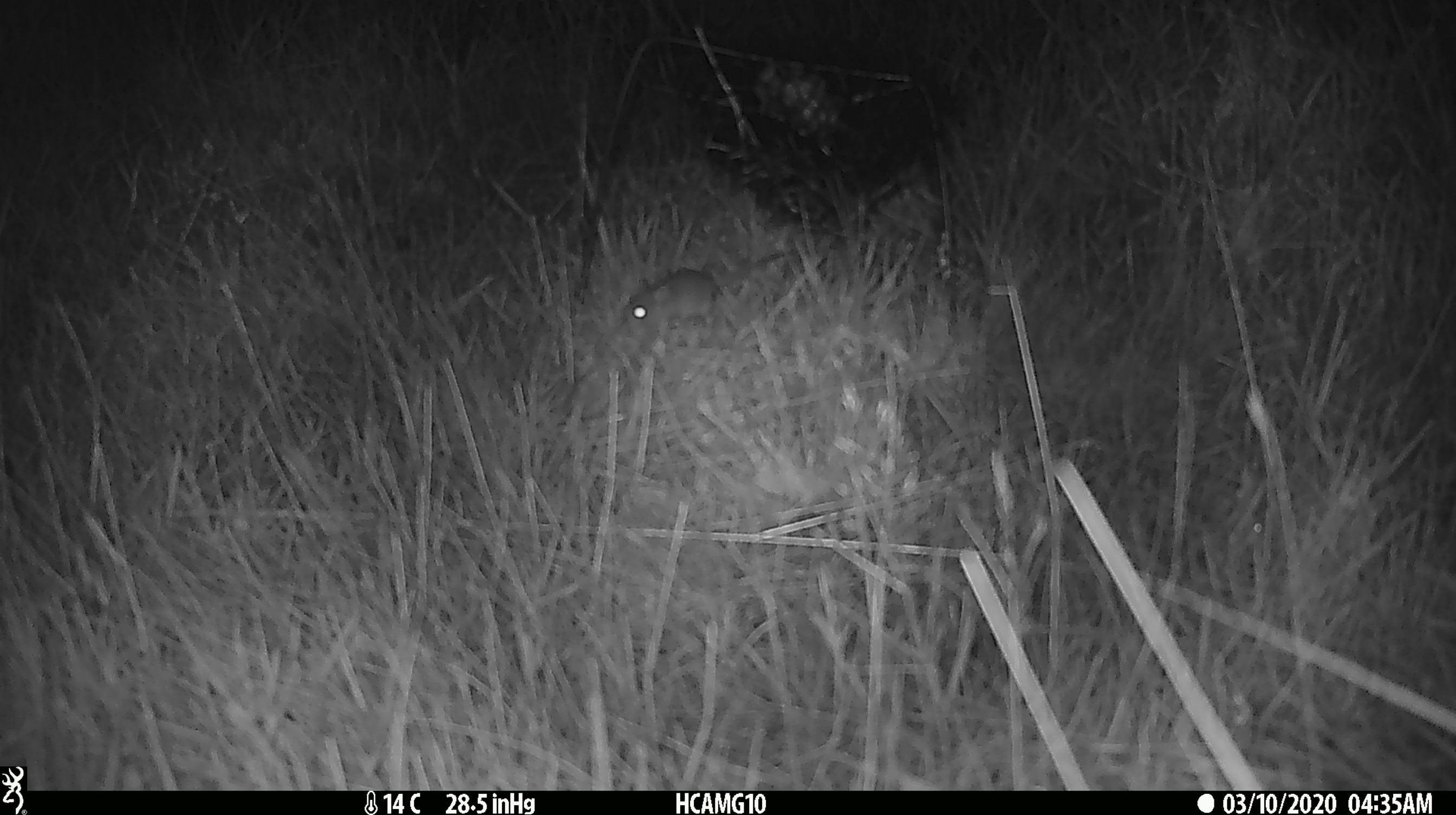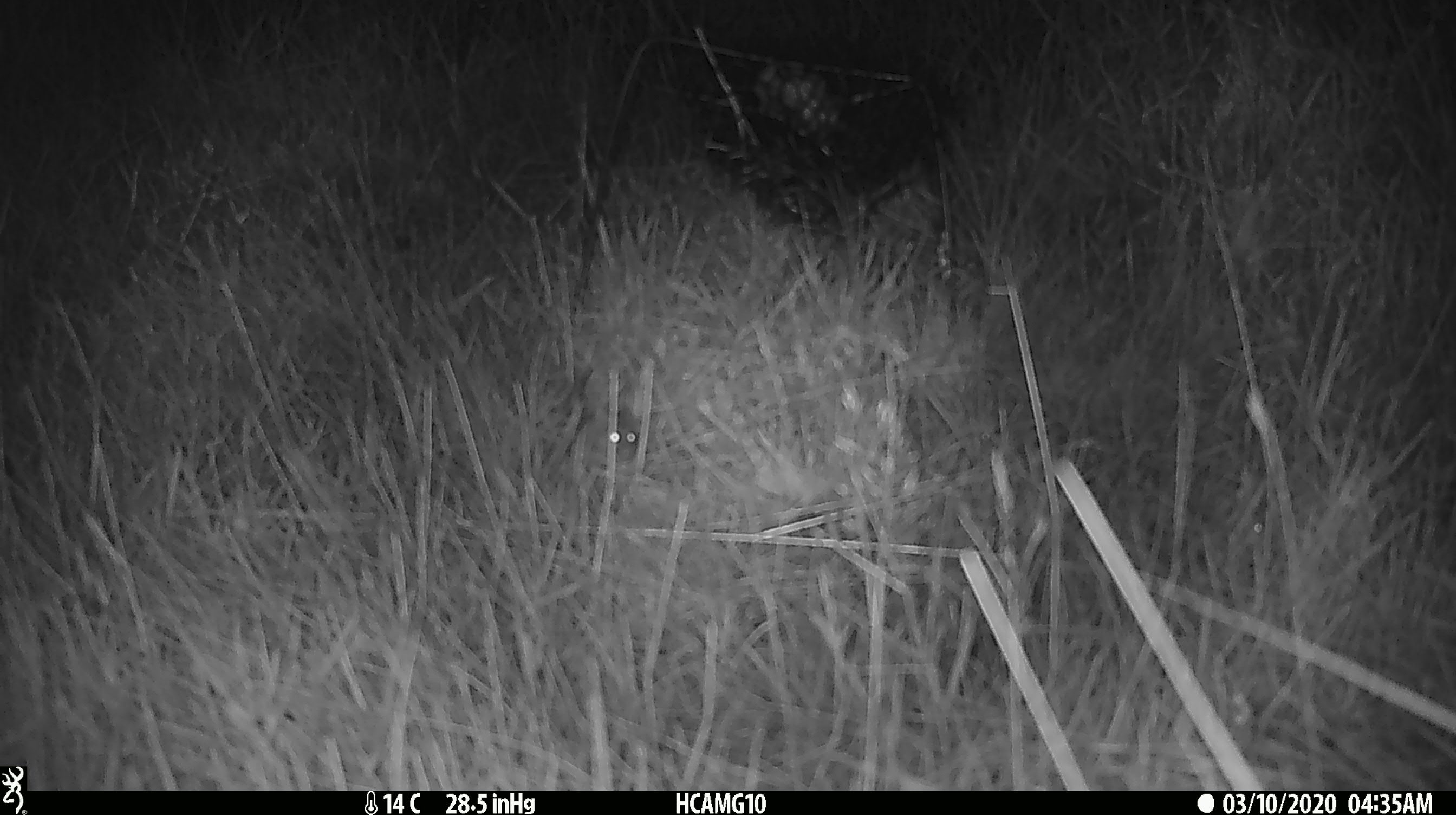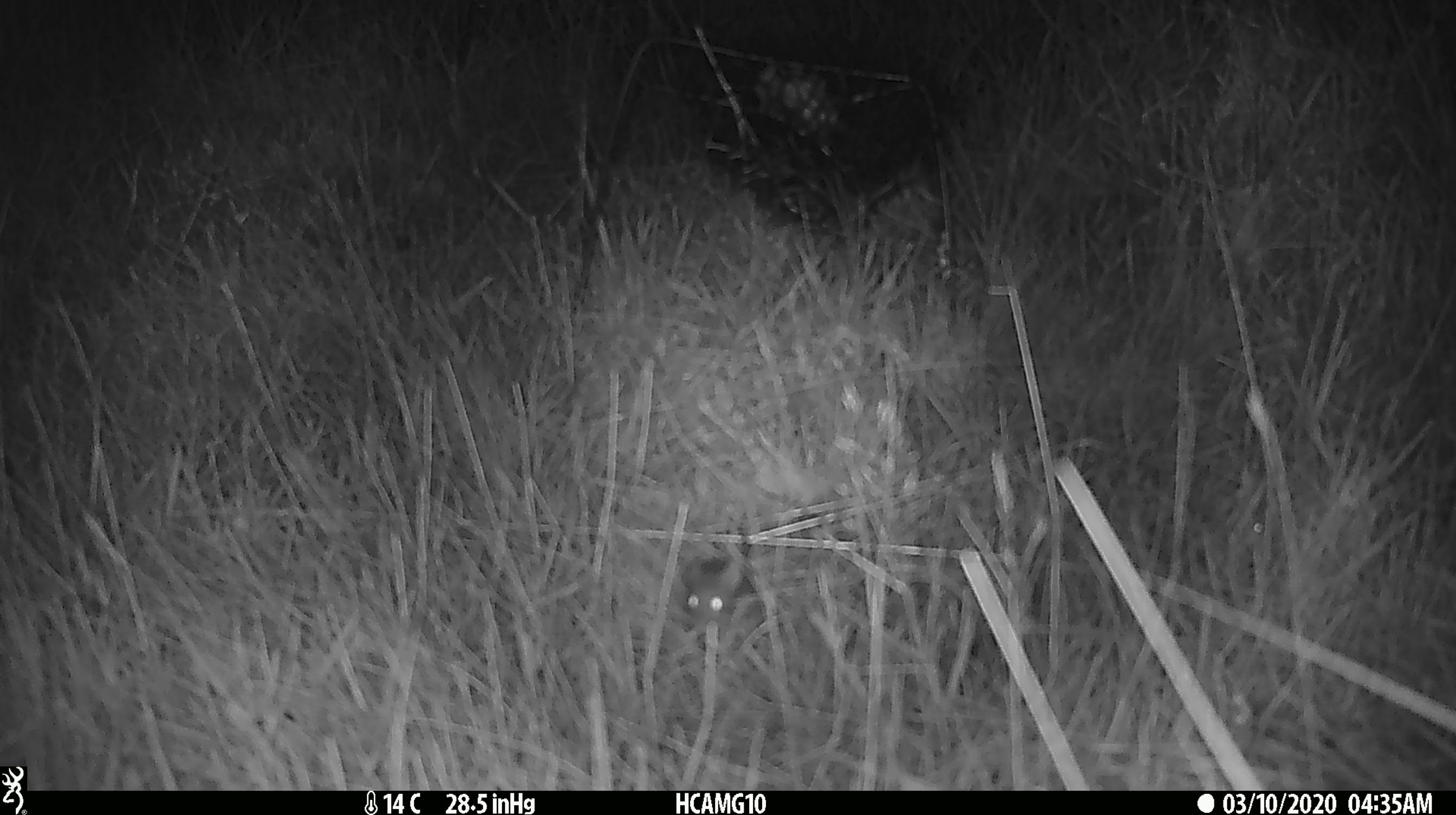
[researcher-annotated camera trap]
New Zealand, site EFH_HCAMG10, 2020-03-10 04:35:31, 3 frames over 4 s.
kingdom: Animalia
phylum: Chordata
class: Mammalia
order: Rodentia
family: Muridae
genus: Mus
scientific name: Mus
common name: mouse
Mouse (Mus).